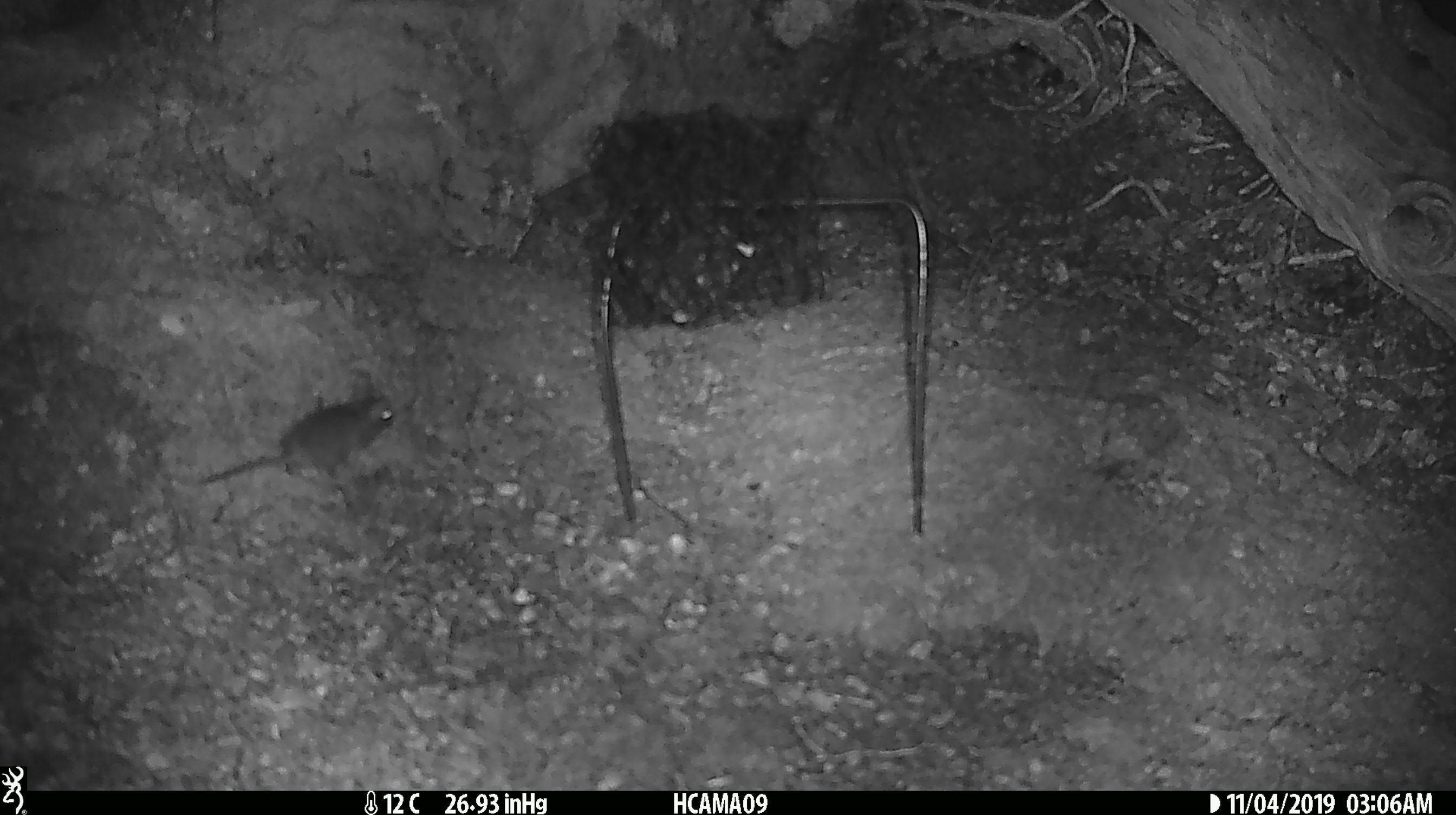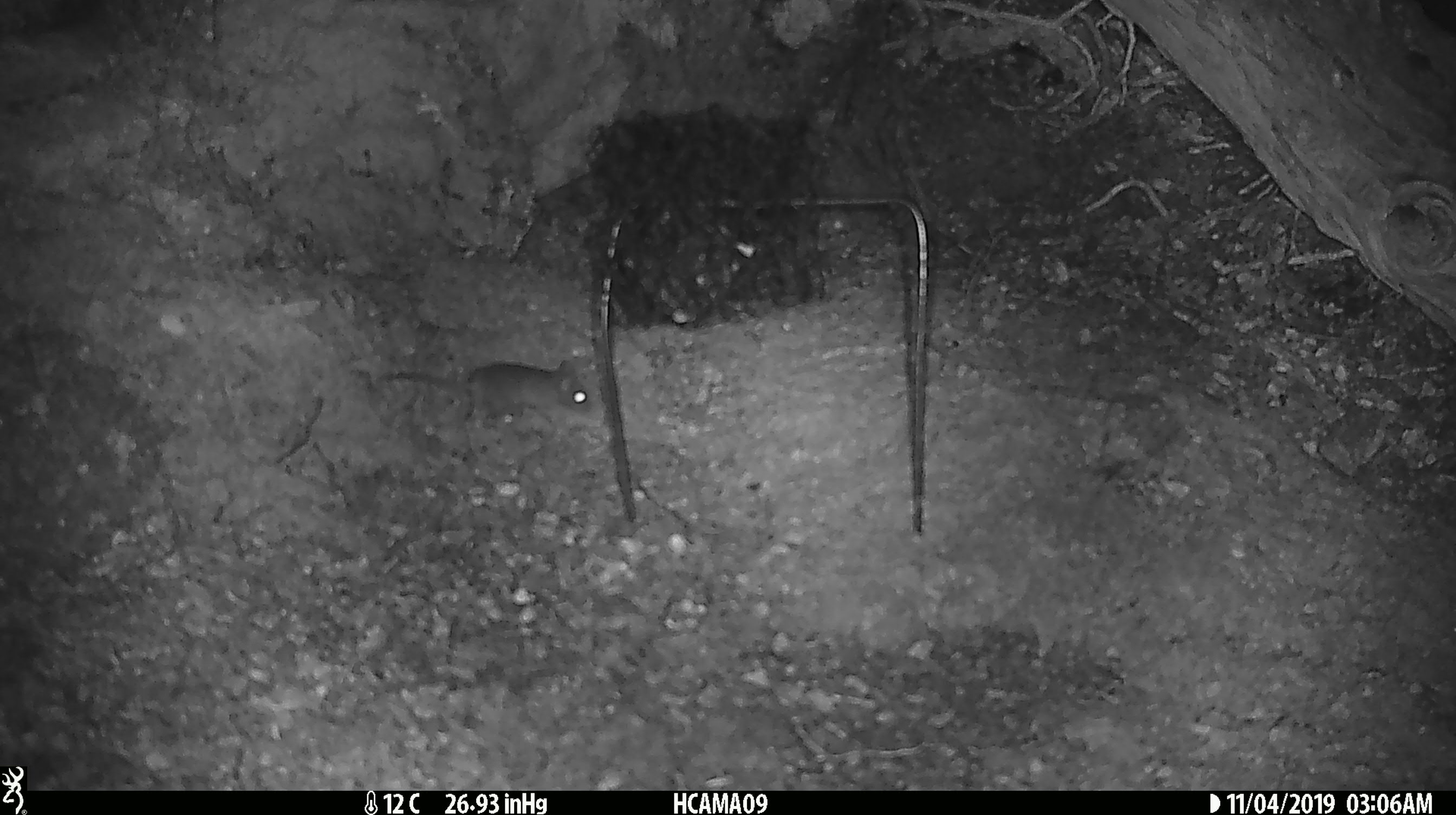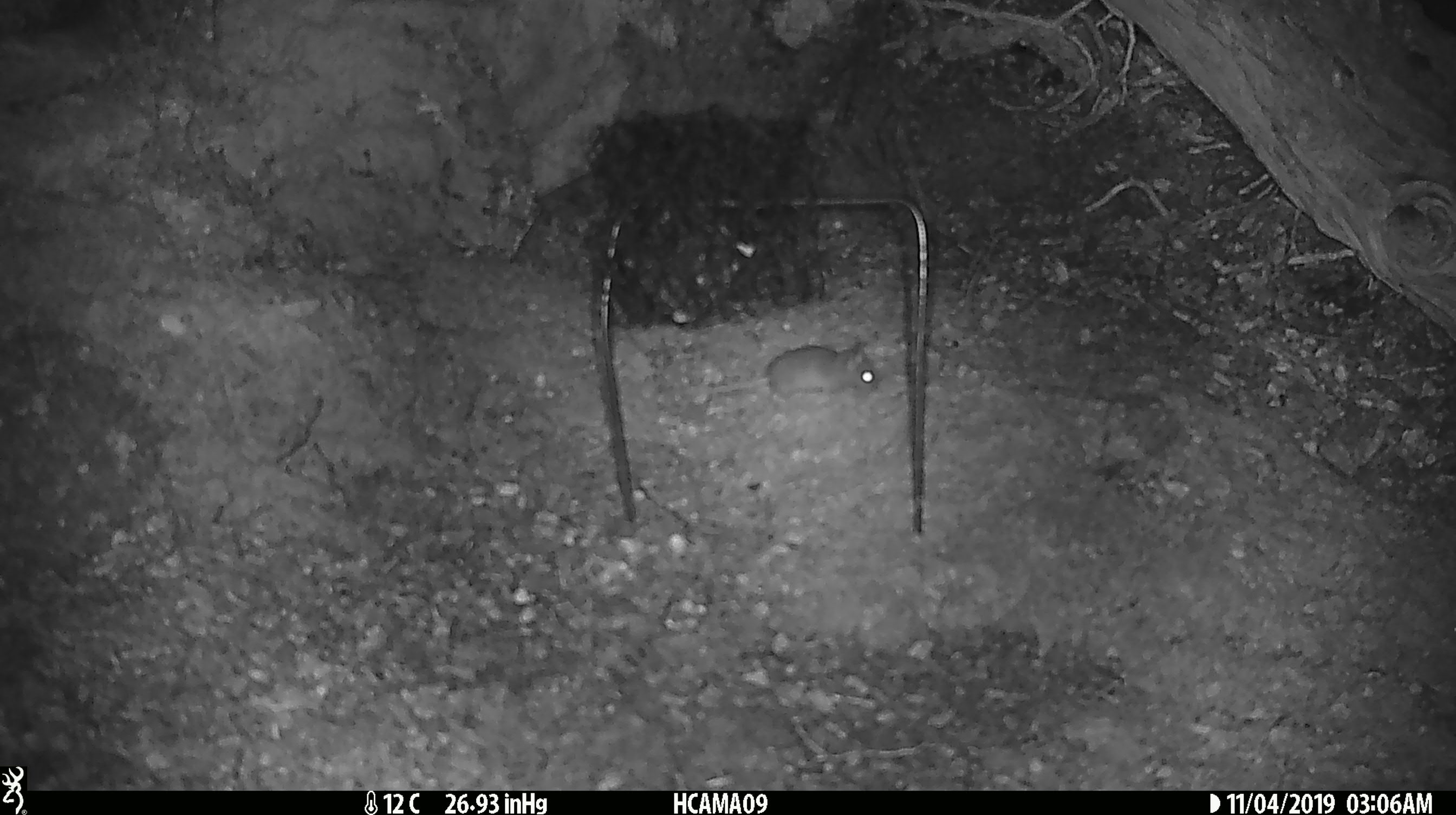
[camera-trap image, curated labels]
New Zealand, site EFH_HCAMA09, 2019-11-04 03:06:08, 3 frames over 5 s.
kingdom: Animalia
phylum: Chordata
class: Mammalia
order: Rodentia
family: Muridae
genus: Mus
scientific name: Mus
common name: mouse